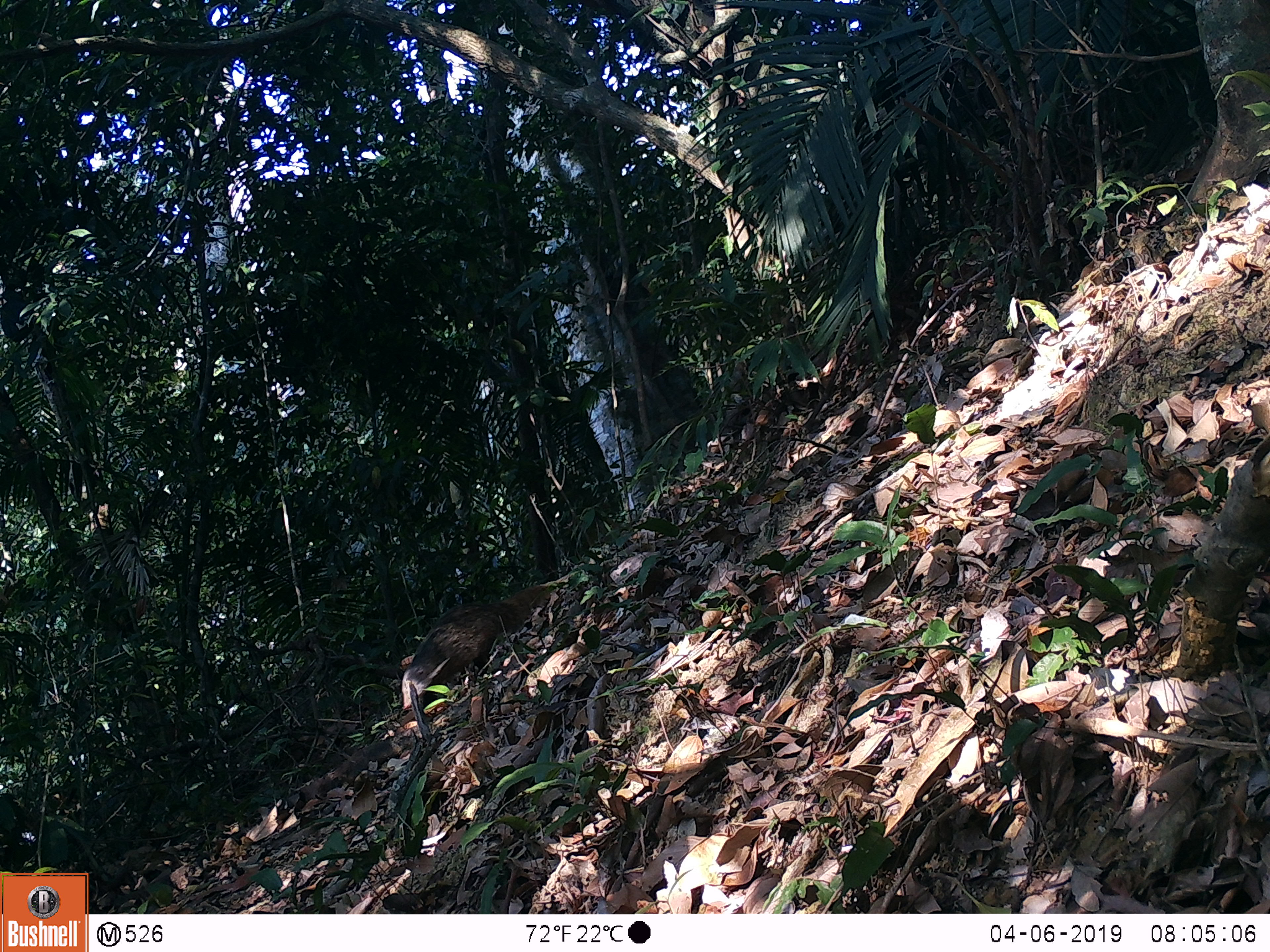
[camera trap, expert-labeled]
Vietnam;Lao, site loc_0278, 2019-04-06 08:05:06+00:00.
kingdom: Animalia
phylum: Chordata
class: Mammalia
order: Carnivora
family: Herpestidae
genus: Urva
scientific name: Urva urva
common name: crab-eating mongoose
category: crab eating mongoose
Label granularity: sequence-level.